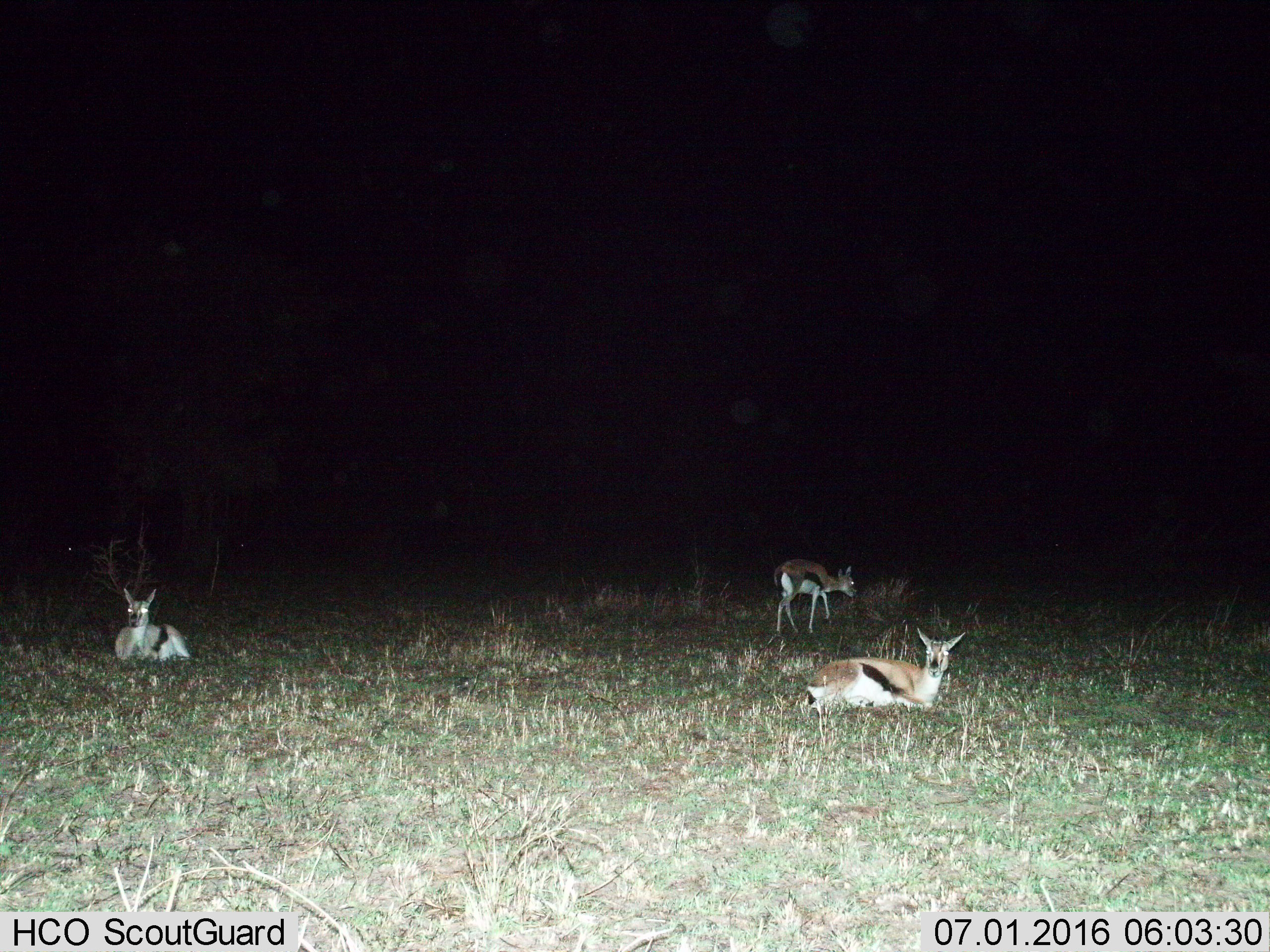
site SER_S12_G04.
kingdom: Animalia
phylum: Chordata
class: Mammalia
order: Artiodactyla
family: Bovidae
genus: Eudorcas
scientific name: Eudorcas thomsonii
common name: thomson's gazelle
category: gazellethomsons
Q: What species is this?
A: Gazellethomsons (thomson's gazelle) (Eudorcas thomsonii).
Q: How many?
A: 3.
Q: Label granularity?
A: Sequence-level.